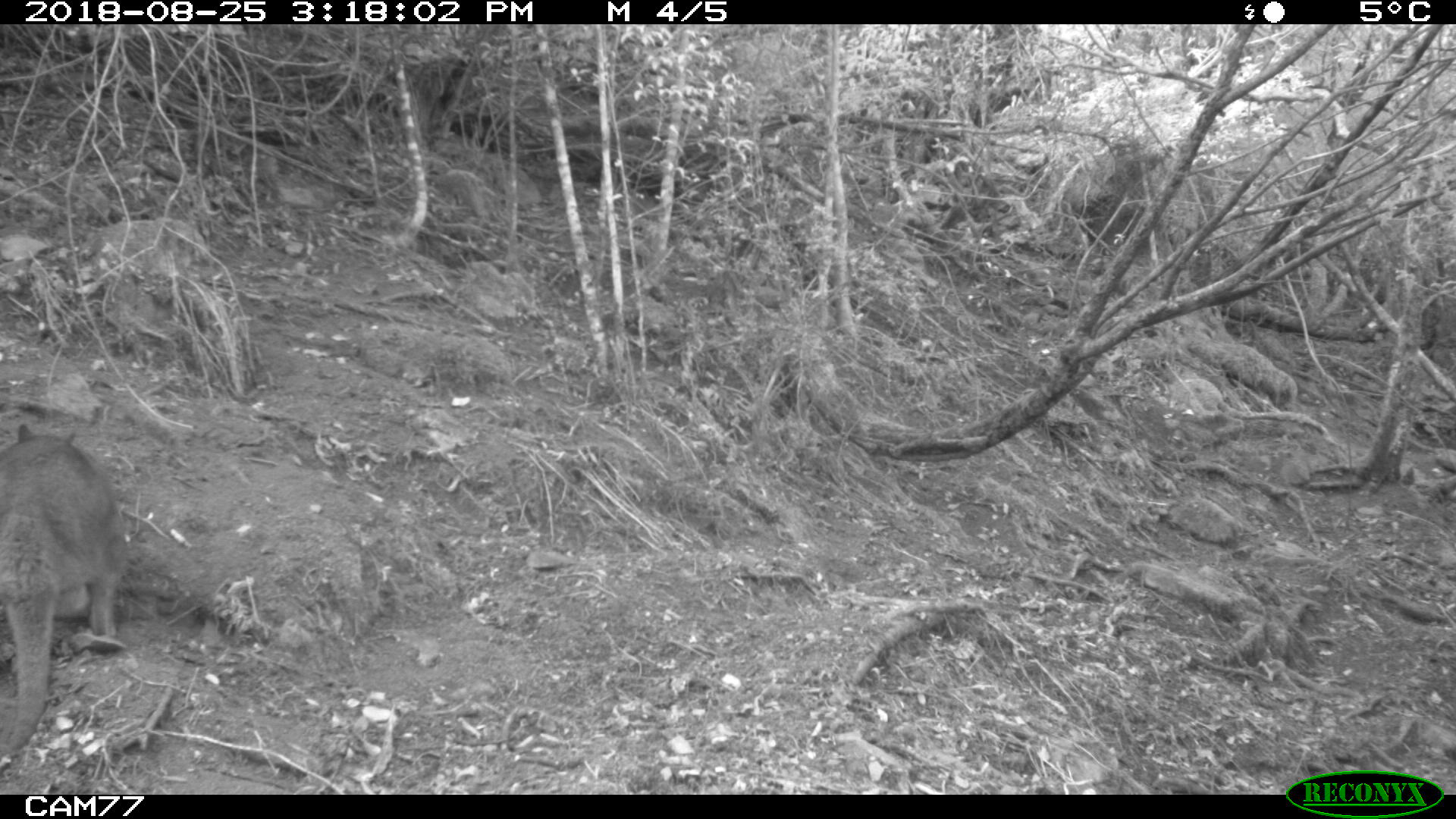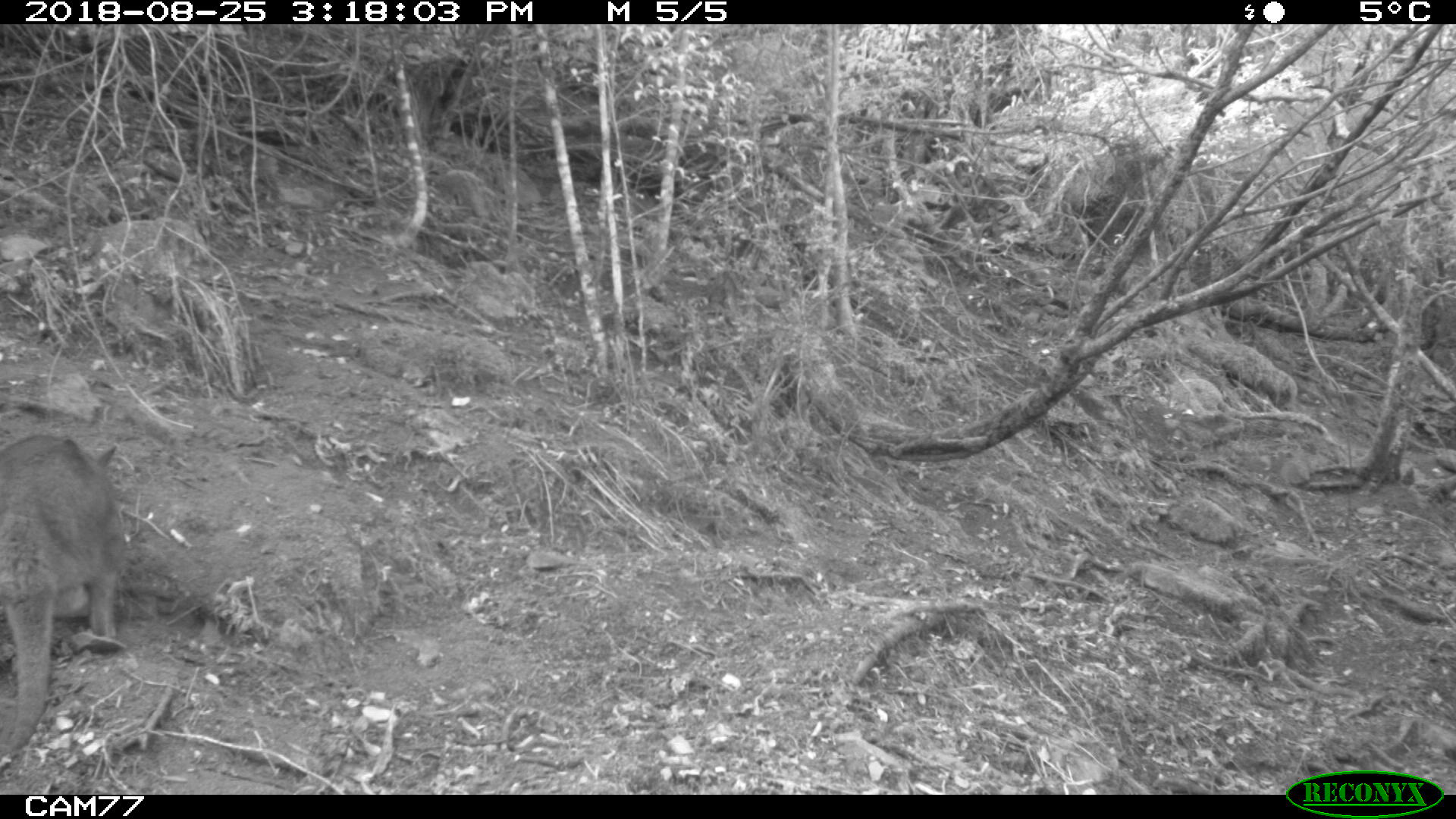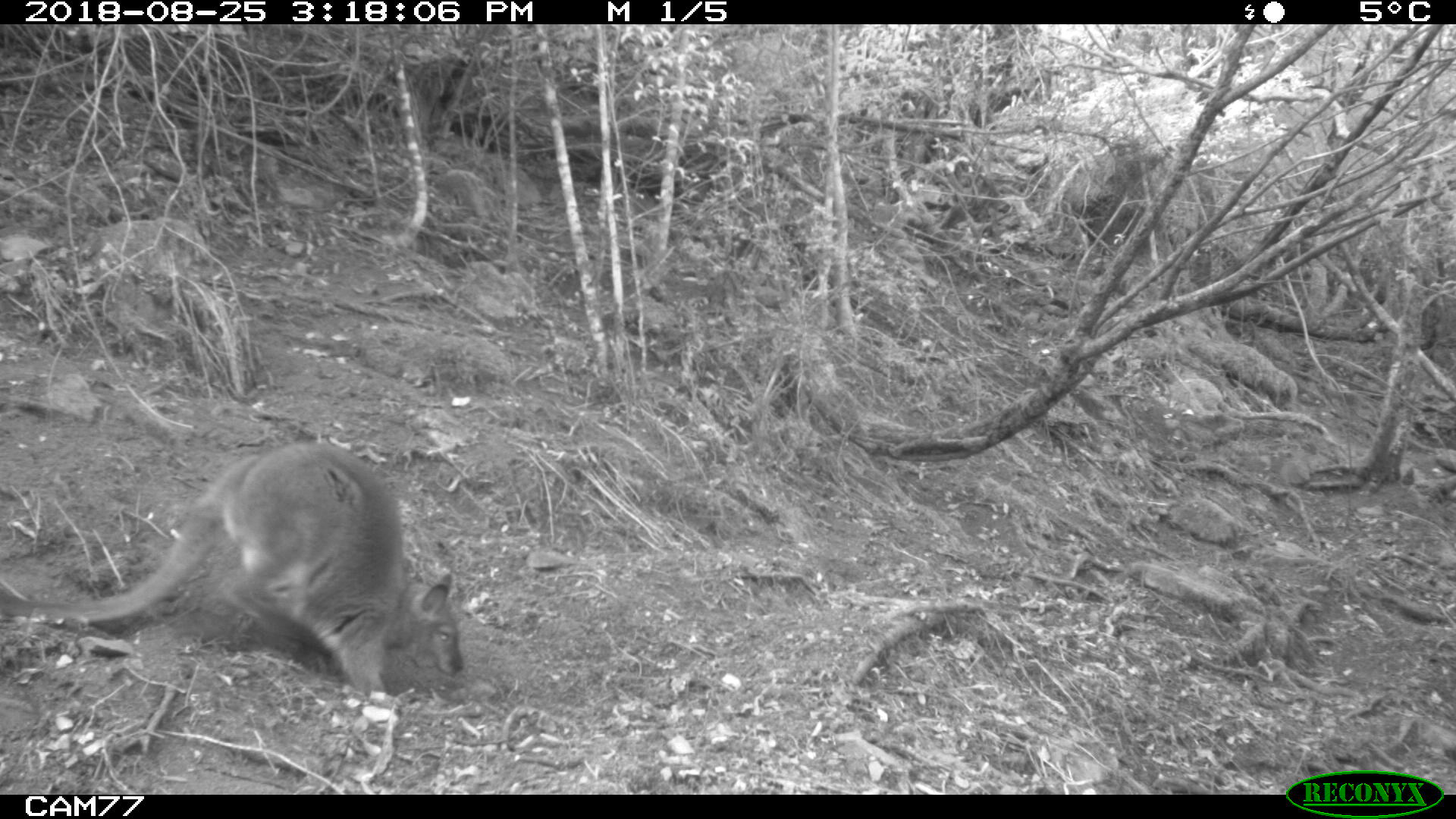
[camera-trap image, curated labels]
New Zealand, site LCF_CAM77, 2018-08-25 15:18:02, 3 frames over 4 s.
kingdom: Animalia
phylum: Chordata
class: Mammalia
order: Diprotodontia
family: Macropodidae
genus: Notamacropus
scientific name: Notamacropus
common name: wallaby